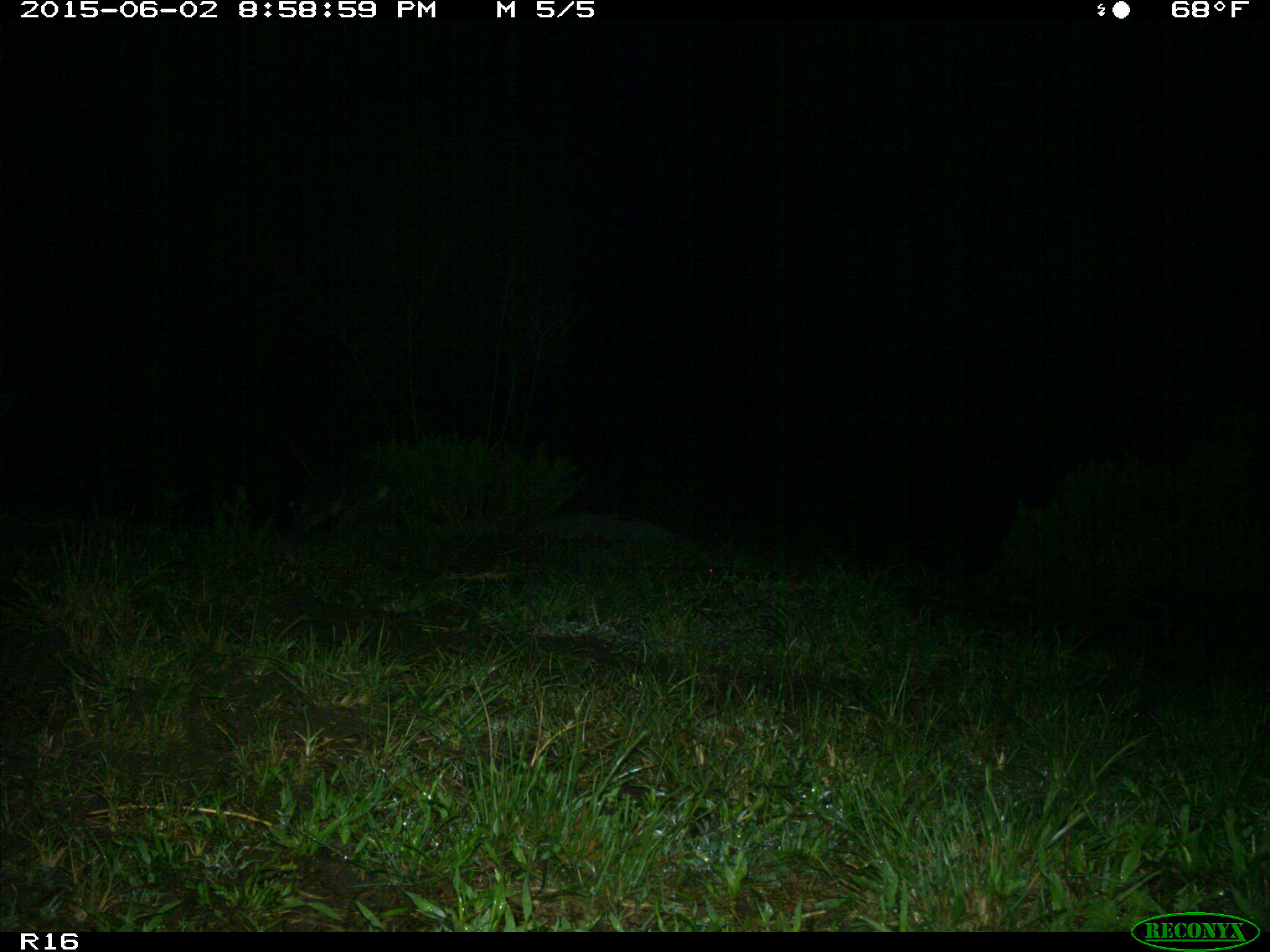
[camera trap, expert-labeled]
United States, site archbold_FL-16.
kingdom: Animalia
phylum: Chordata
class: Mammalia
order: Carnivora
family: Procyonidae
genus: Procyon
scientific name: Procyon lotor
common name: common raccoon